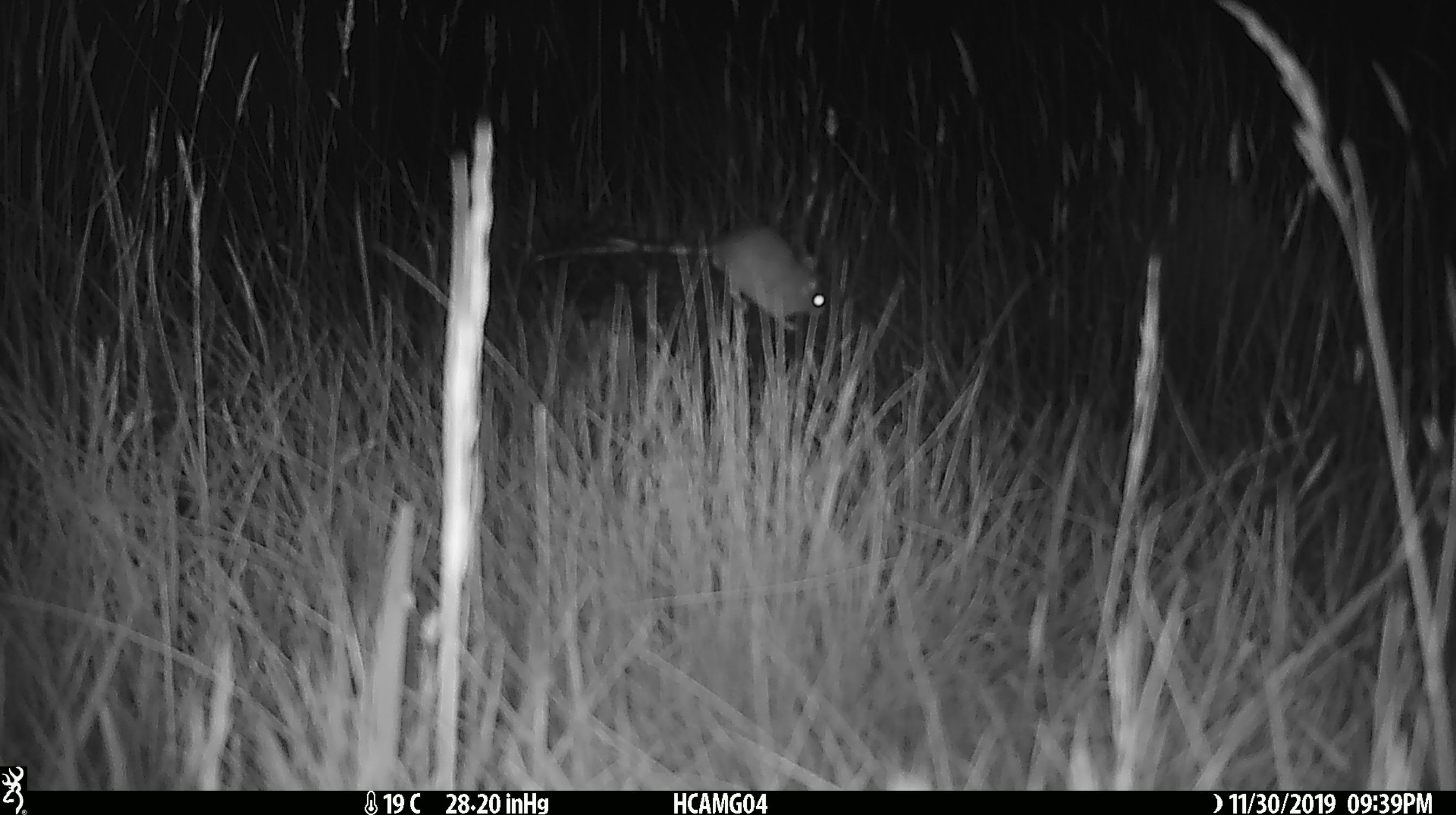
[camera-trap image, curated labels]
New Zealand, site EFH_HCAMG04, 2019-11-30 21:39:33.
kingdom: Animalia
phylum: Chordata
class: Mammalia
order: Rodentia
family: Muridae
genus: Mus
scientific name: Mus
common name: mouse